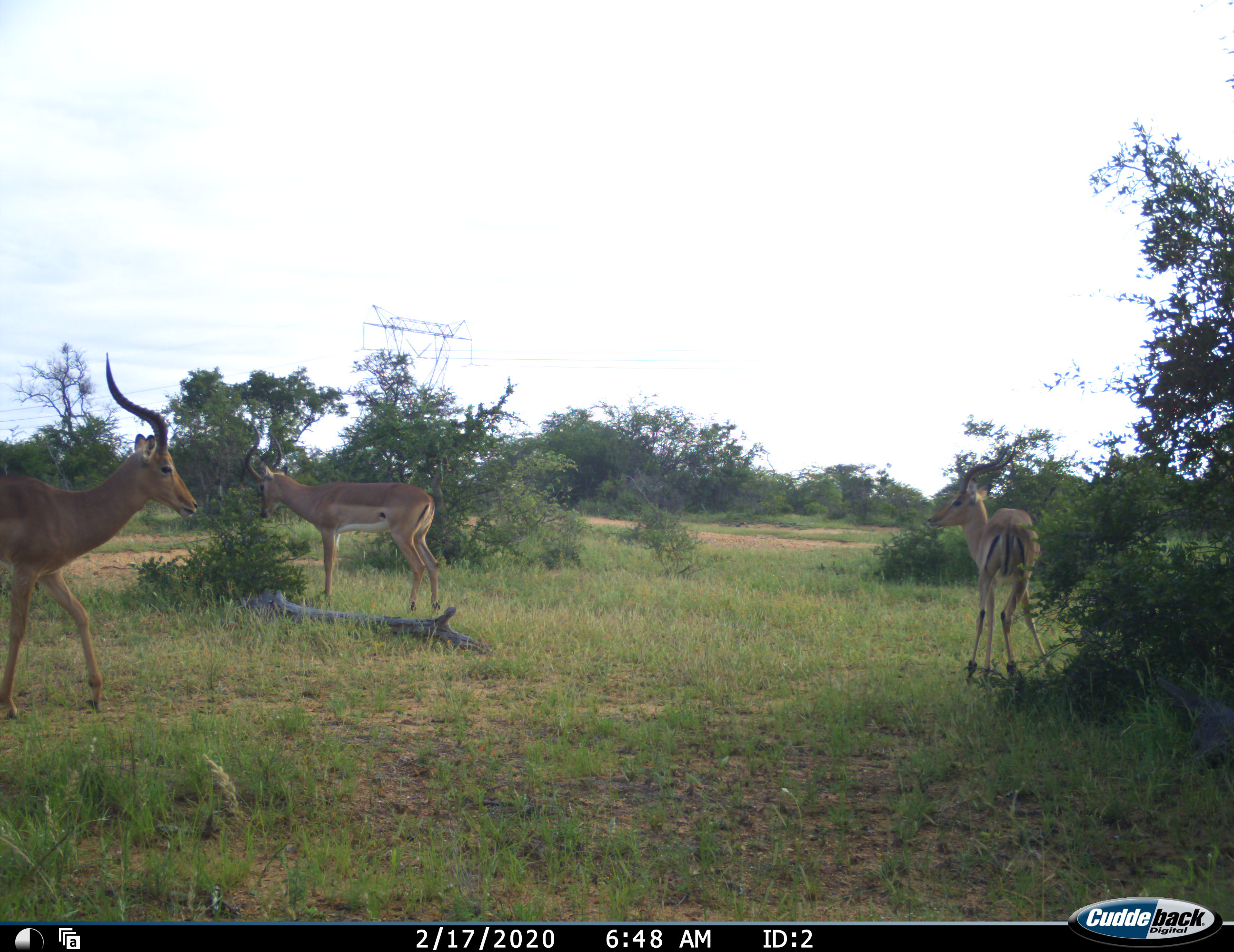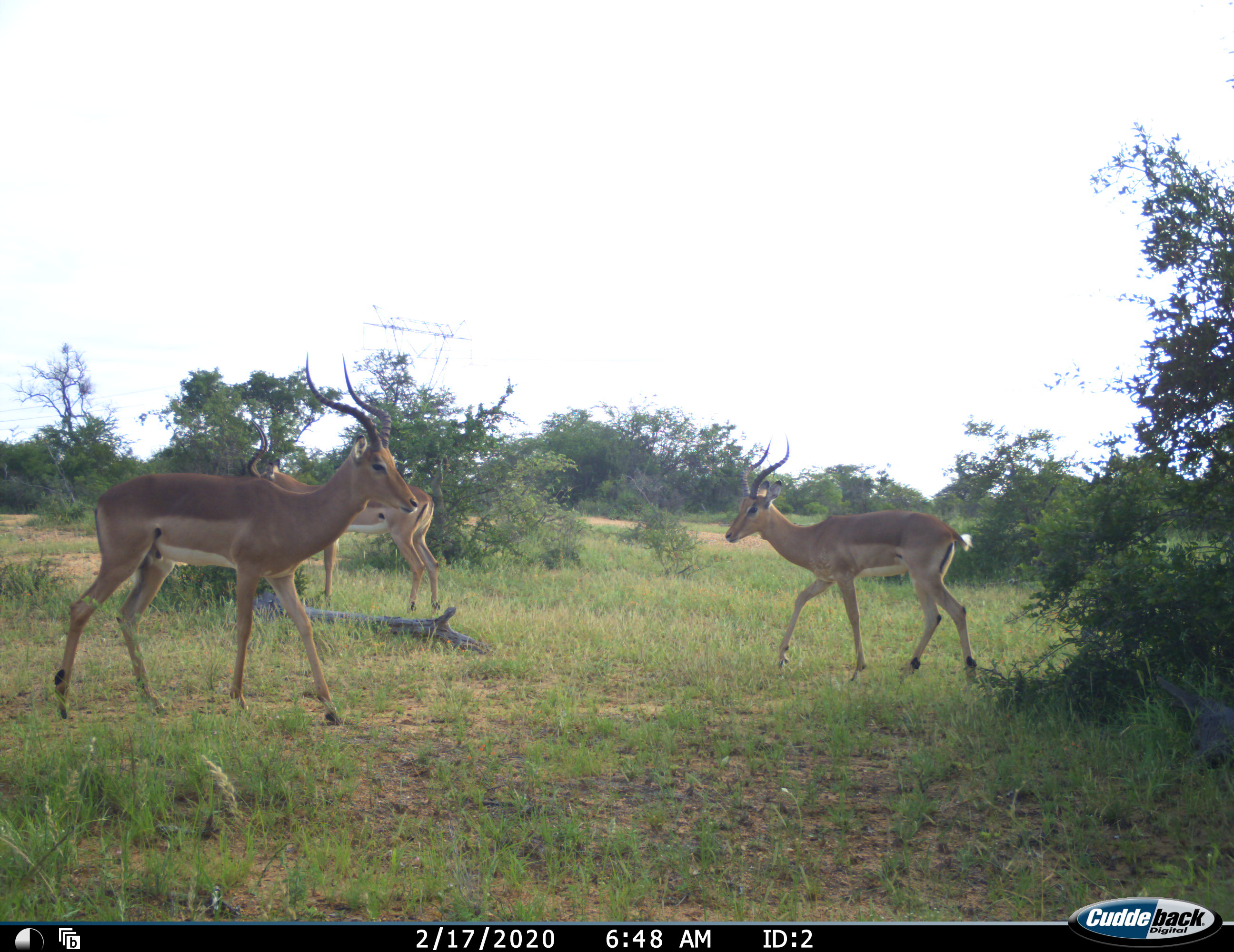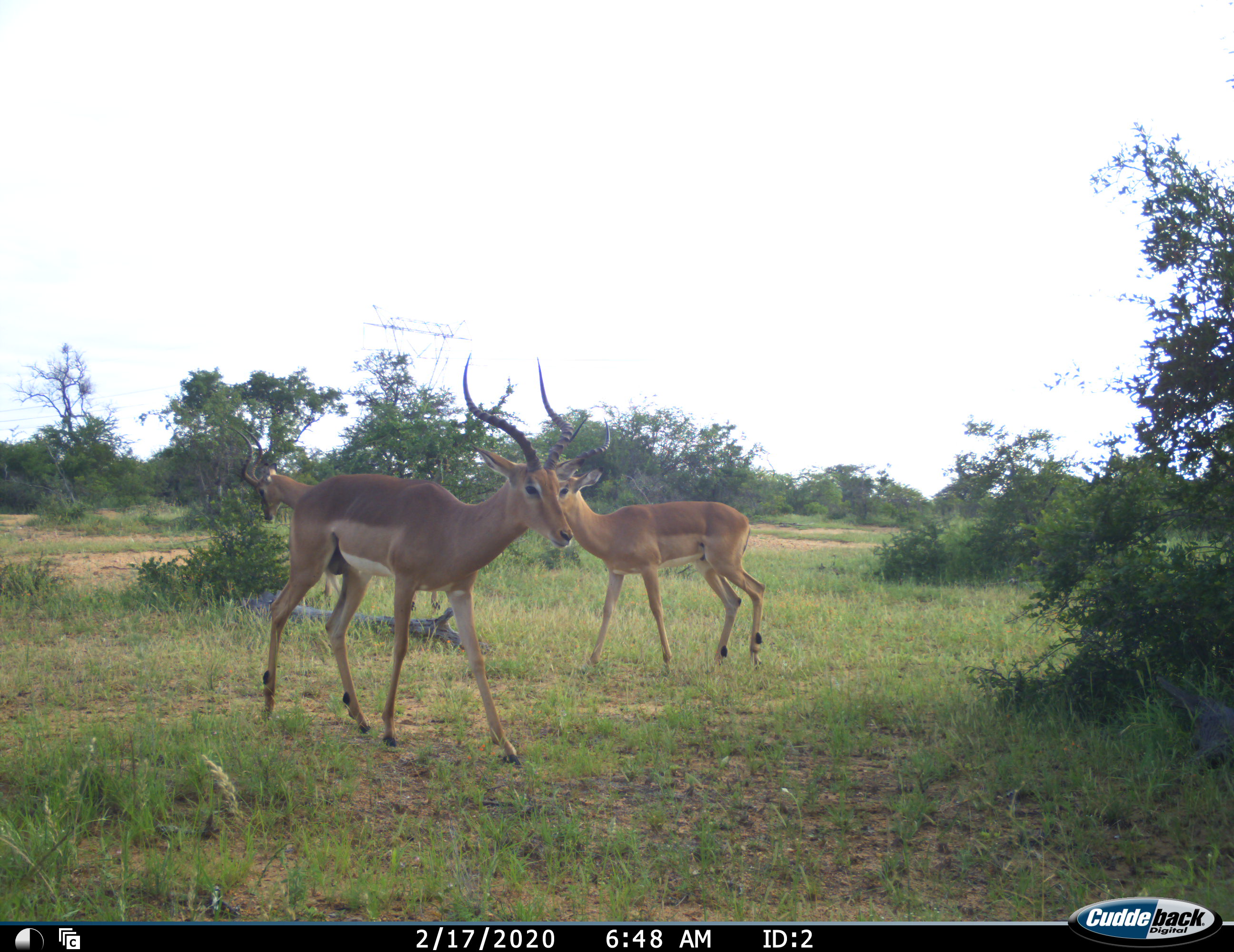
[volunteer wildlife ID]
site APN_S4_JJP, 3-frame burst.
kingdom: Animalia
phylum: Chordata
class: Mammalia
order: Artiodactyla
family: Bovidae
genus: Aepyceros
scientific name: Aepyceros melampus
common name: impala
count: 3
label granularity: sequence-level